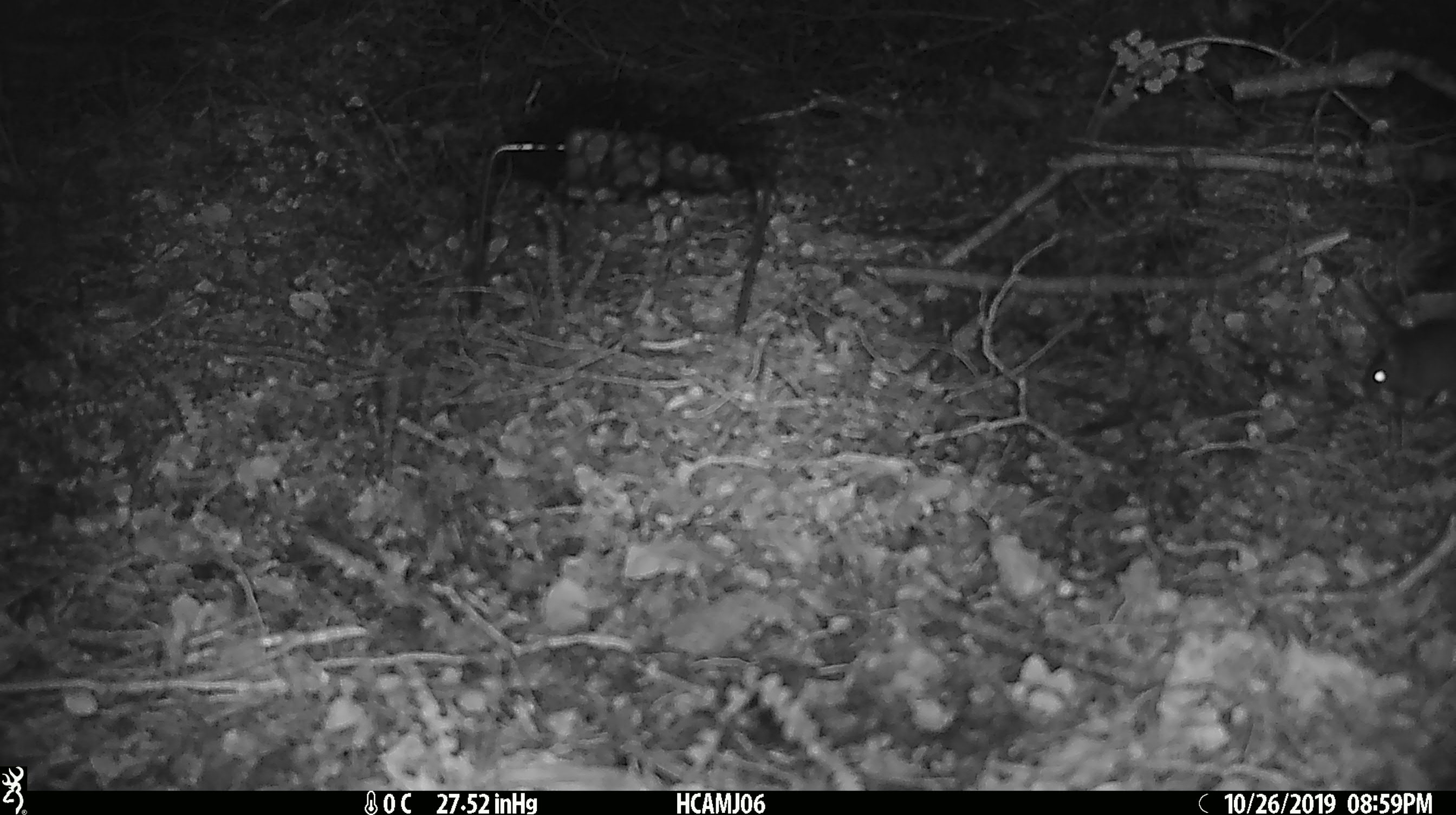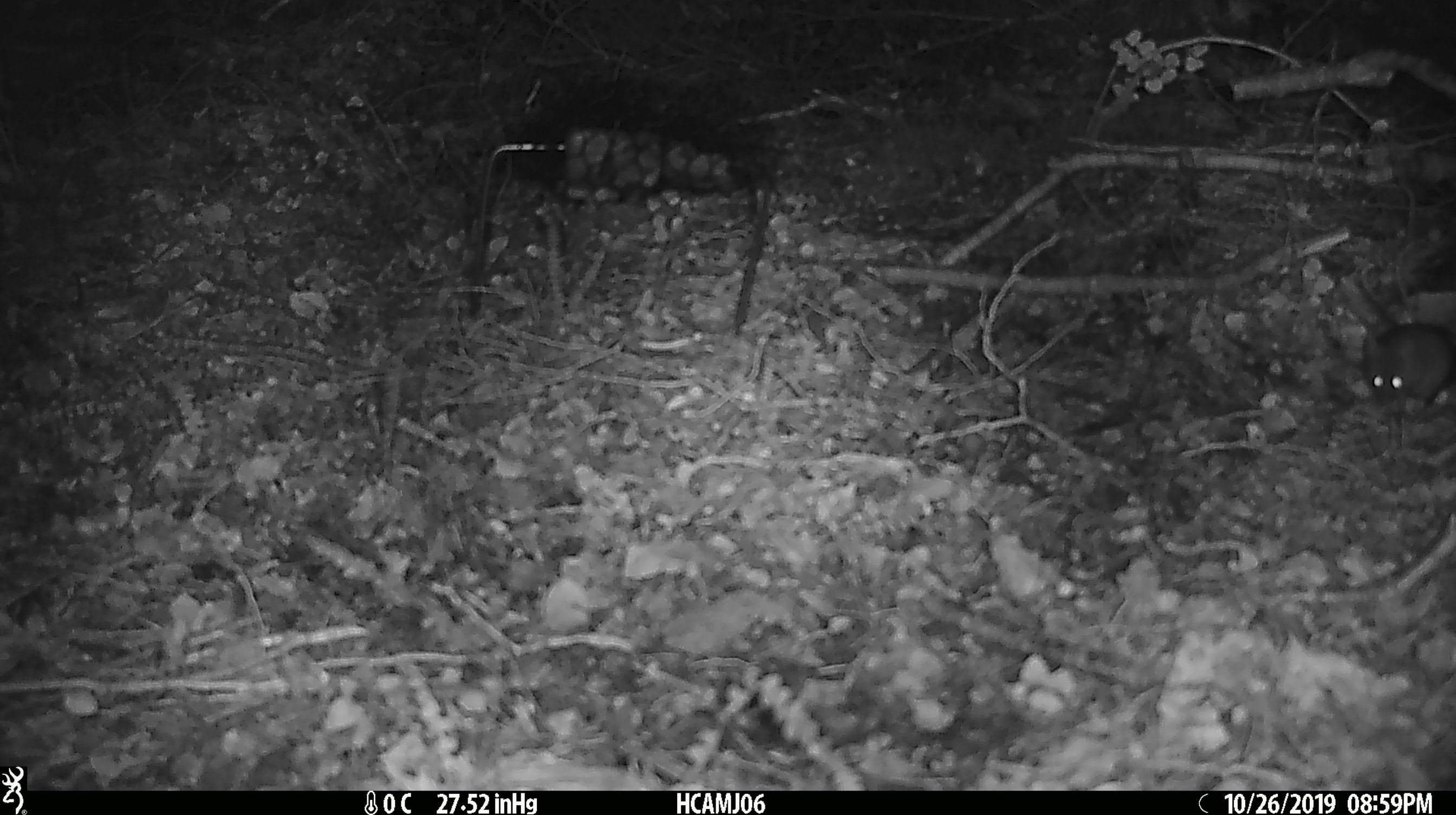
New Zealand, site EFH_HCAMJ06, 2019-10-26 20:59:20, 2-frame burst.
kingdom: Animalia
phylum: Chordata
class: Mammalia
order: Rodentia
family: Muridae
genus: Mus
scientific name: Mus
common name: mouse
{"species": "mouse (Mus)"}